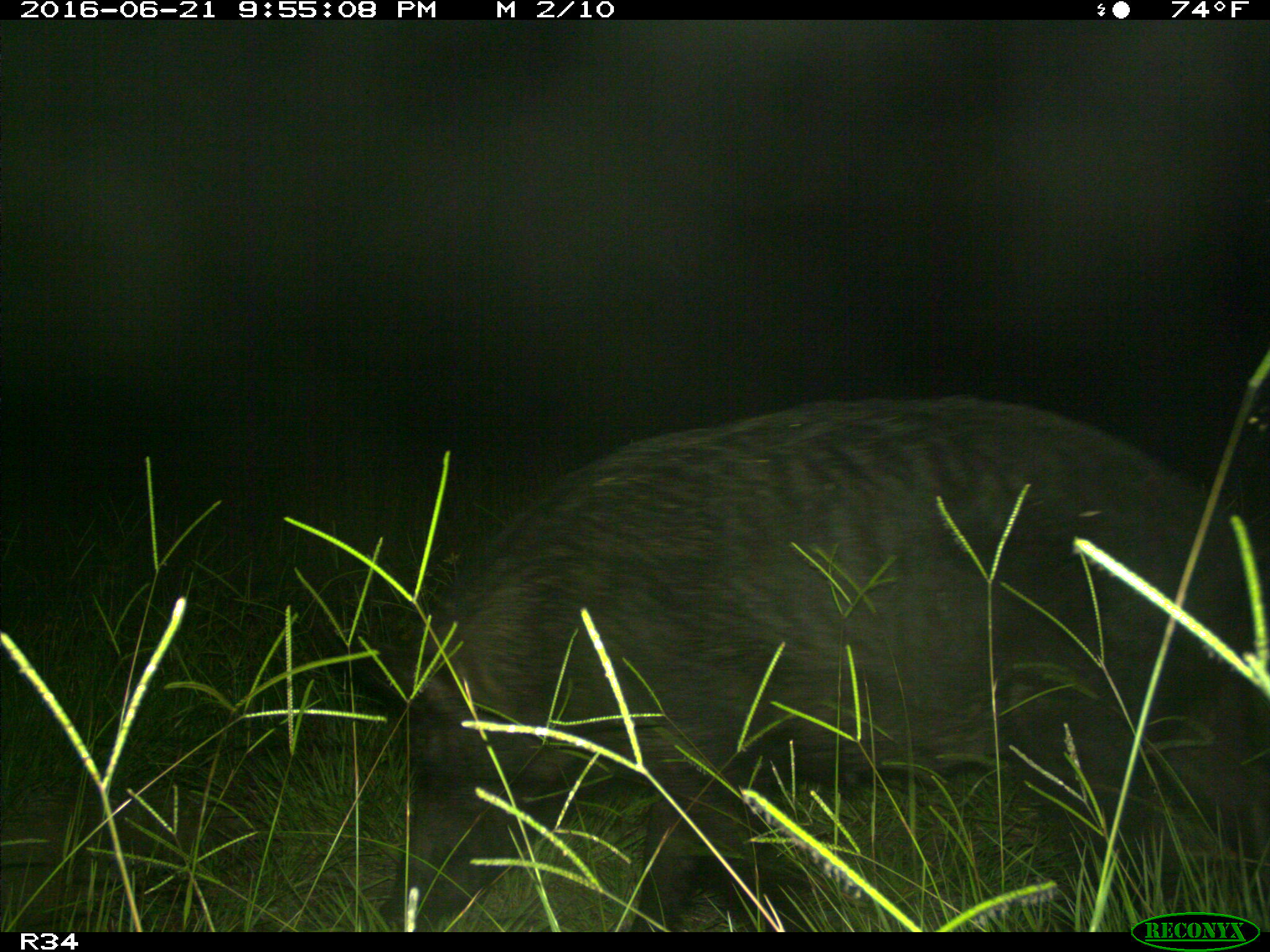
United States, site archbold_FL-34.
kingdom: Animalia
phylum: Chordata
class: Mammalia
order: Artiodactyla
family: Suidae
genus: Sus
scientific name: Sus scrofa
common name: wild boar